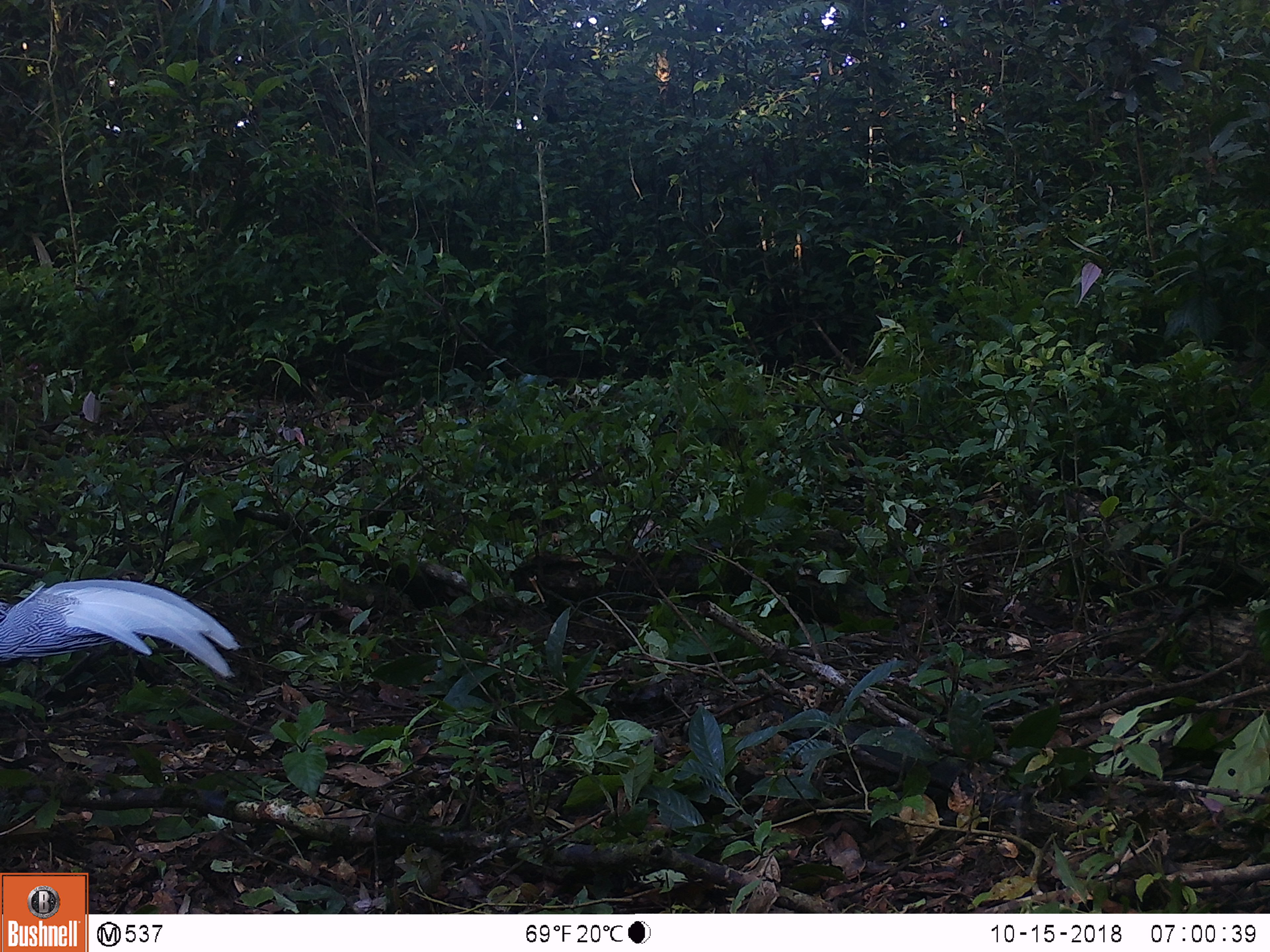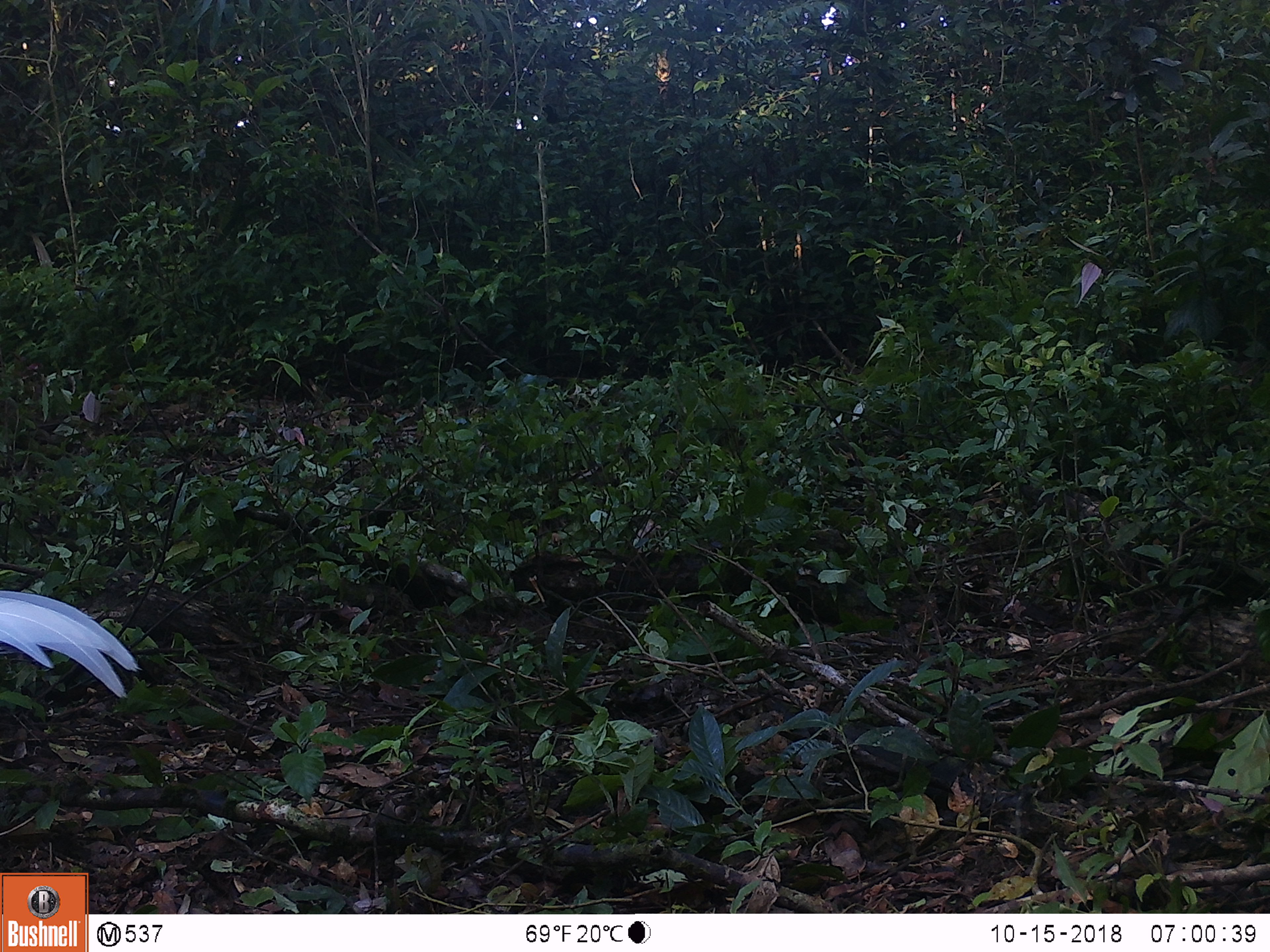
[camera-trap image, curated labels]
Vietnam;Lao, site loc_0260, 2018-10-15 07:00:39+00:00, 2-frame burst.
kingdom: Animalia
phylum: Chordata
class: Aves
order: Galliformes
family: Phasianidae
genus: Lophura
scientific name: Lophura nycthemera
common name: silver pheasant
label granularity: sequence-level